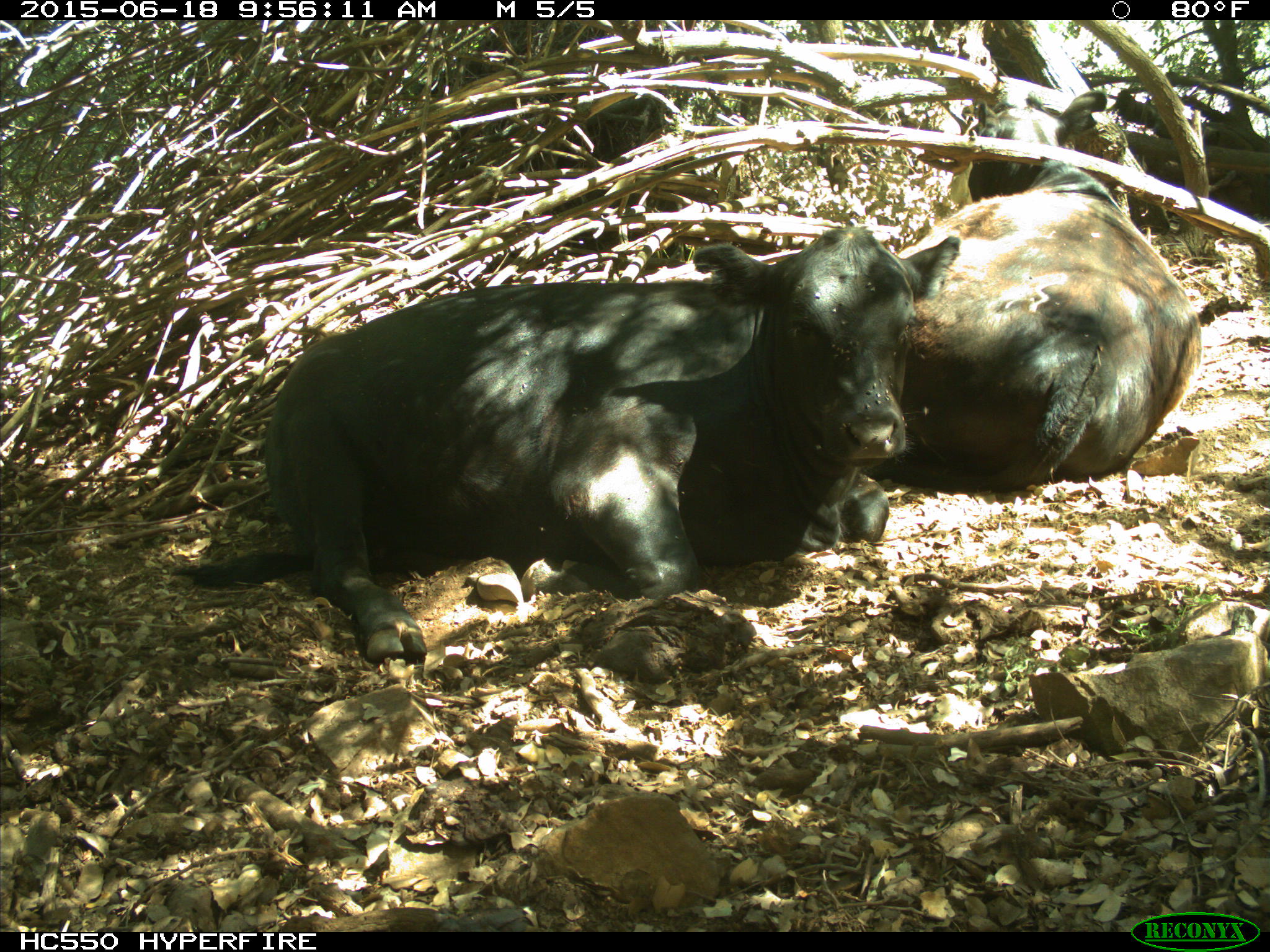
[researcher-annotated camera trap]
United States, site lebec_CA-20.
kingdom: Animalia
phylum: Chordata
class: Mammalia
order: Artiodactyla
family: Bovidae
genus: Bos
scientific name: Bos taurus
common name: domestic cow